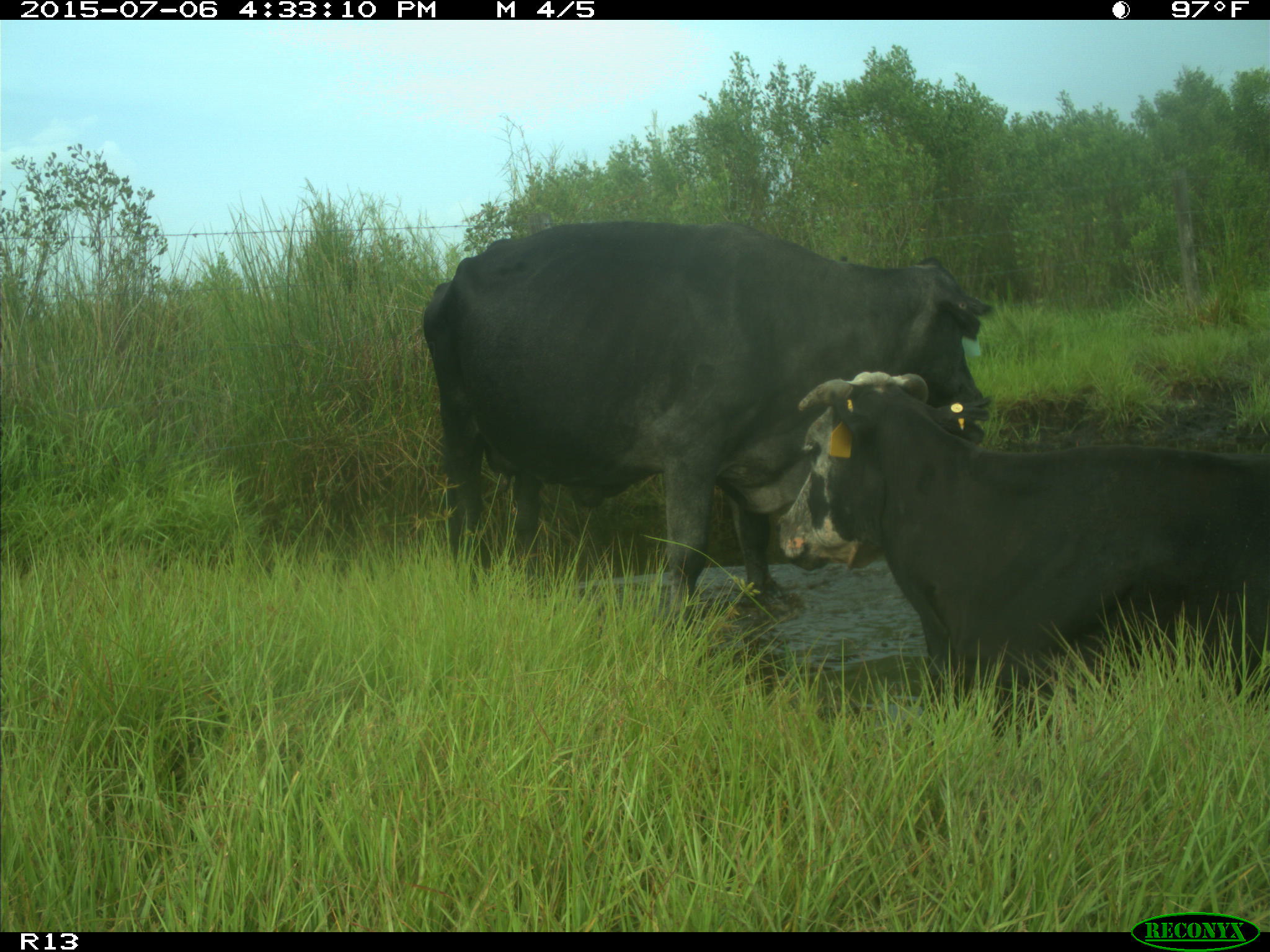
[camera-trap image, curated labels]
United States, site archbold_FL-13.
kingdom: Animalia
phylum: Chordata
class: Mammalia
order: Artiodactyla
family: Bovidae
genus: Bos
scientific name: Bos taurus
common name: domestic cow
Bos taurus (domestic cow).